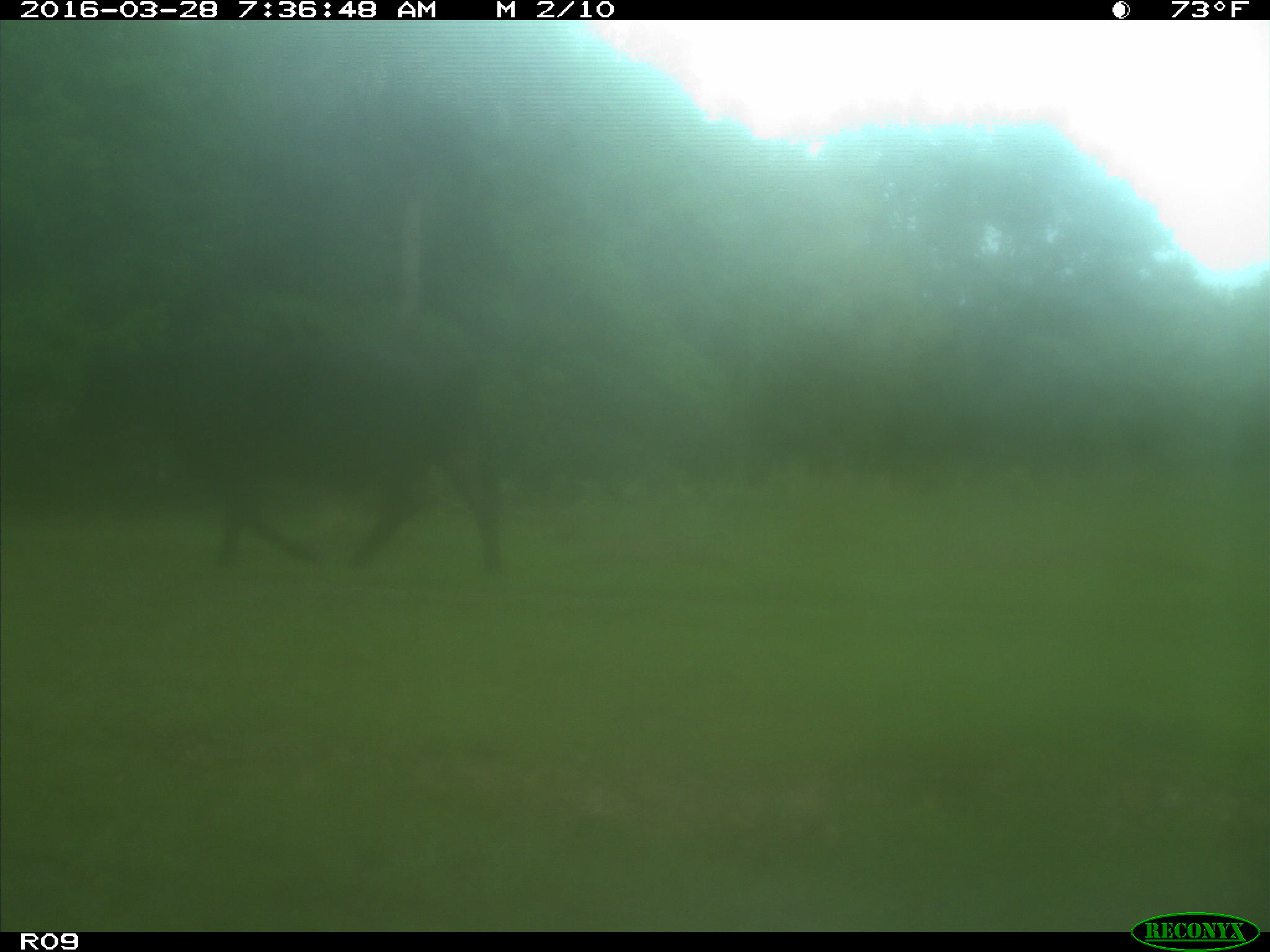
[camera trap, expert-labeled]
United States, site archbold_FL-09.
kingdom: Animalia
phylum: Chordata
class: Mammalia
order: Artiodactyla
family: Bovidae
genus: Bos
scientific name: Bos taurus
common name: domestic cow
Bos taurus (domestic cow).